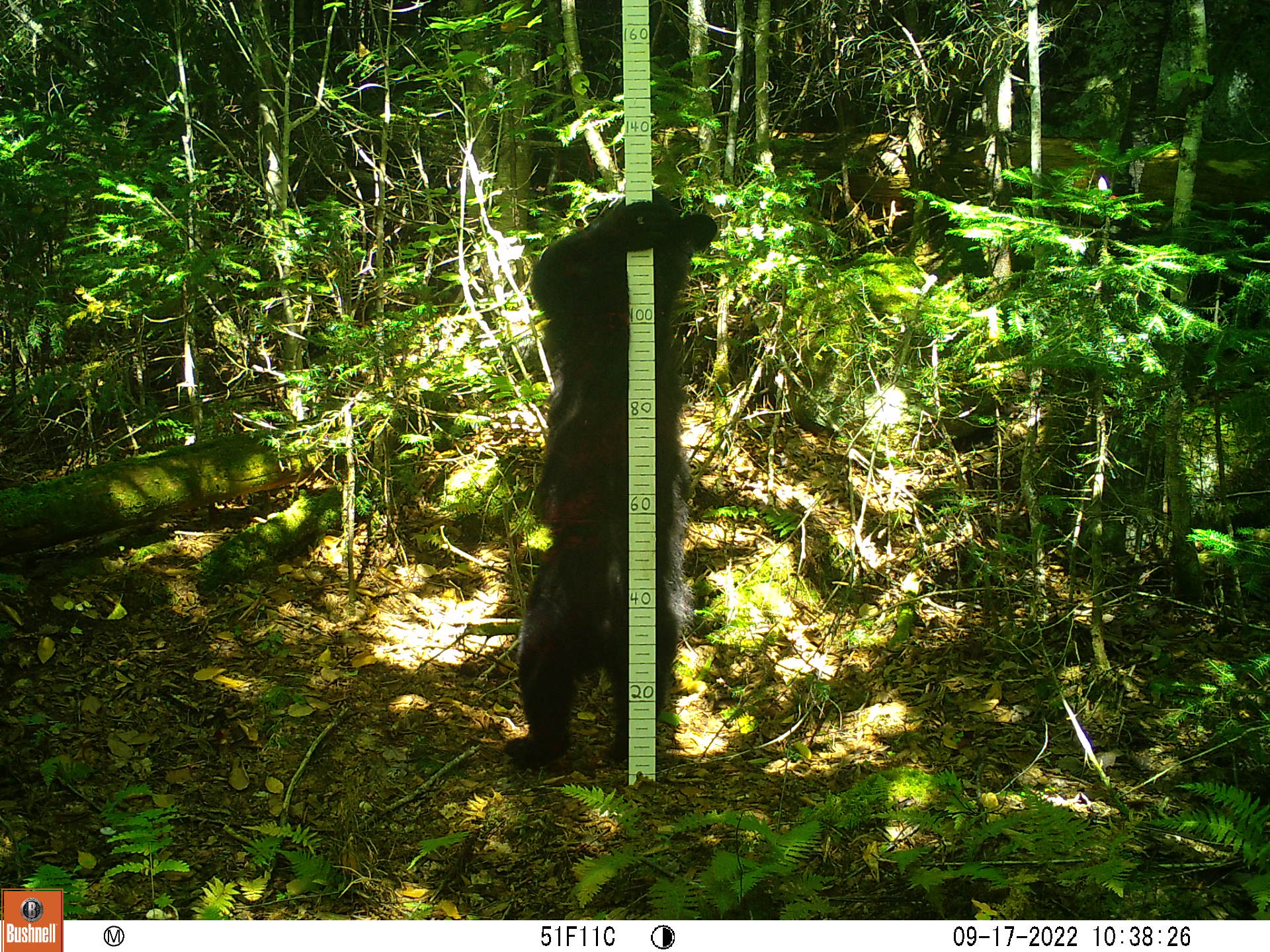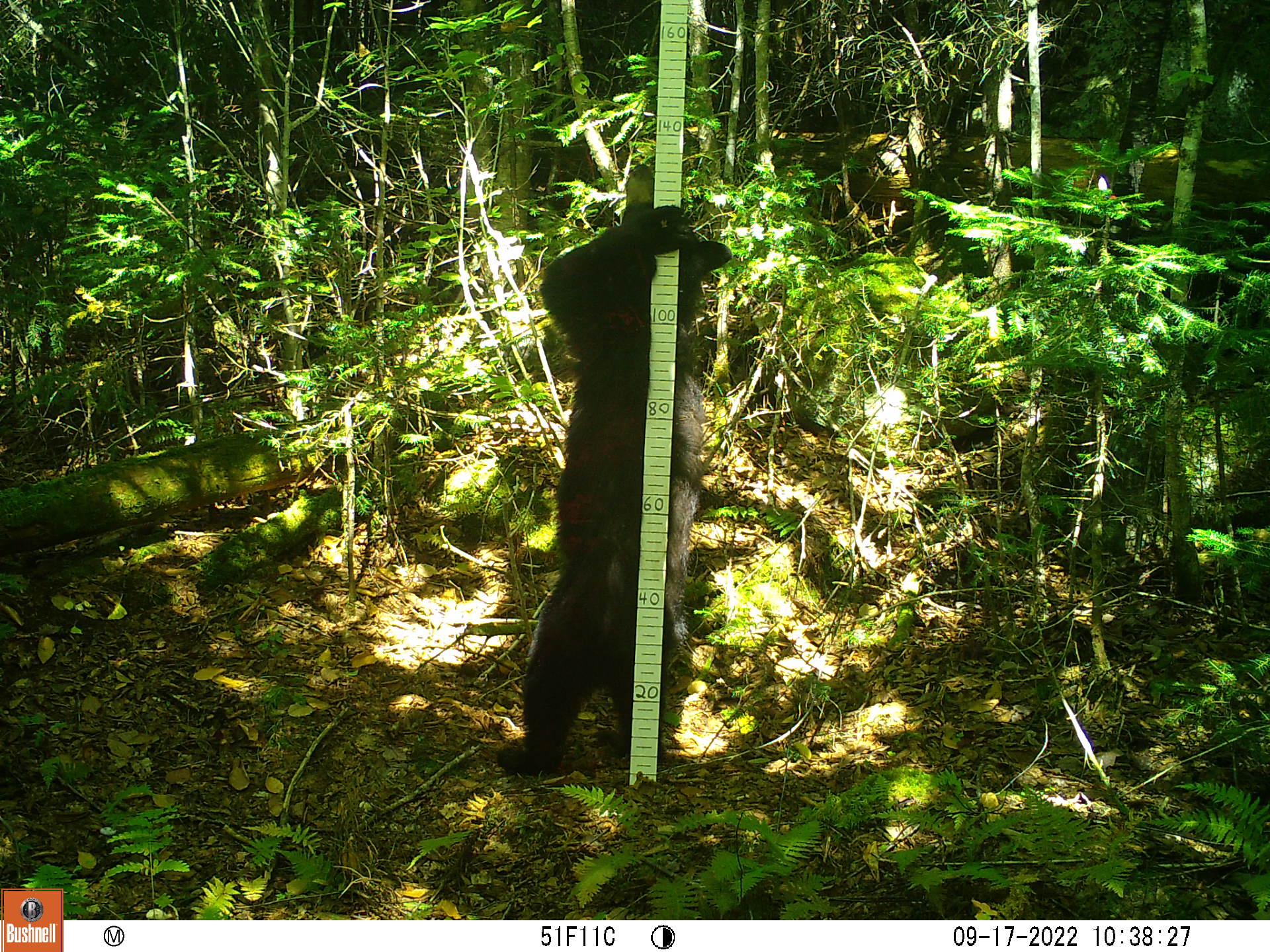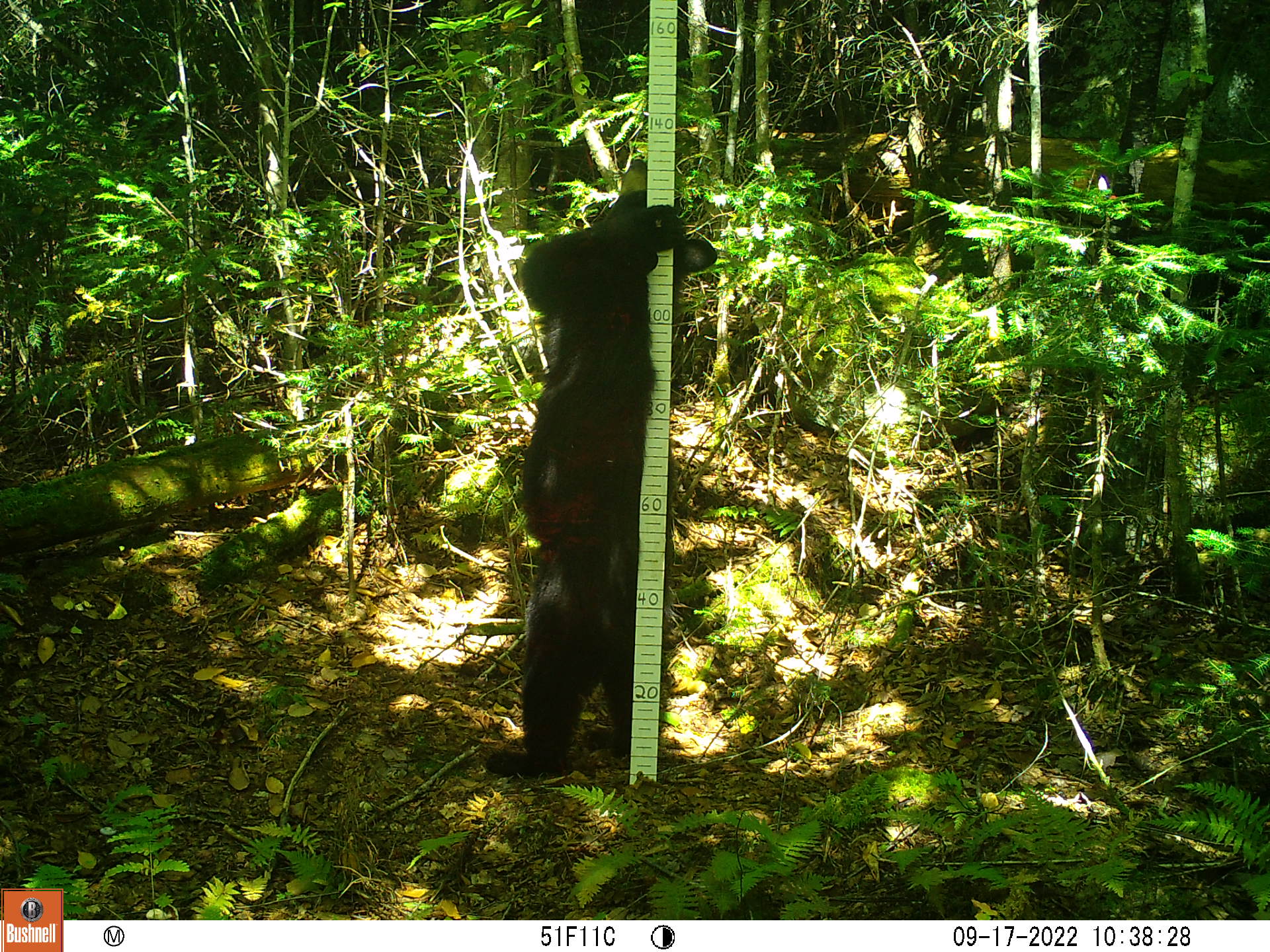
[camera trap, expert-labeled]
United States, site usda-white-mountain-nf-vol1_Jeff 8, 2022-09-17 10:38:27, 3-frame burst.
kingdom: Animalia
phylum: Chordata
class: Mammalia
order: Carnivora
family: Ursidae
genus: Ursus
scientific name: Ursus americanus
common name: black bear